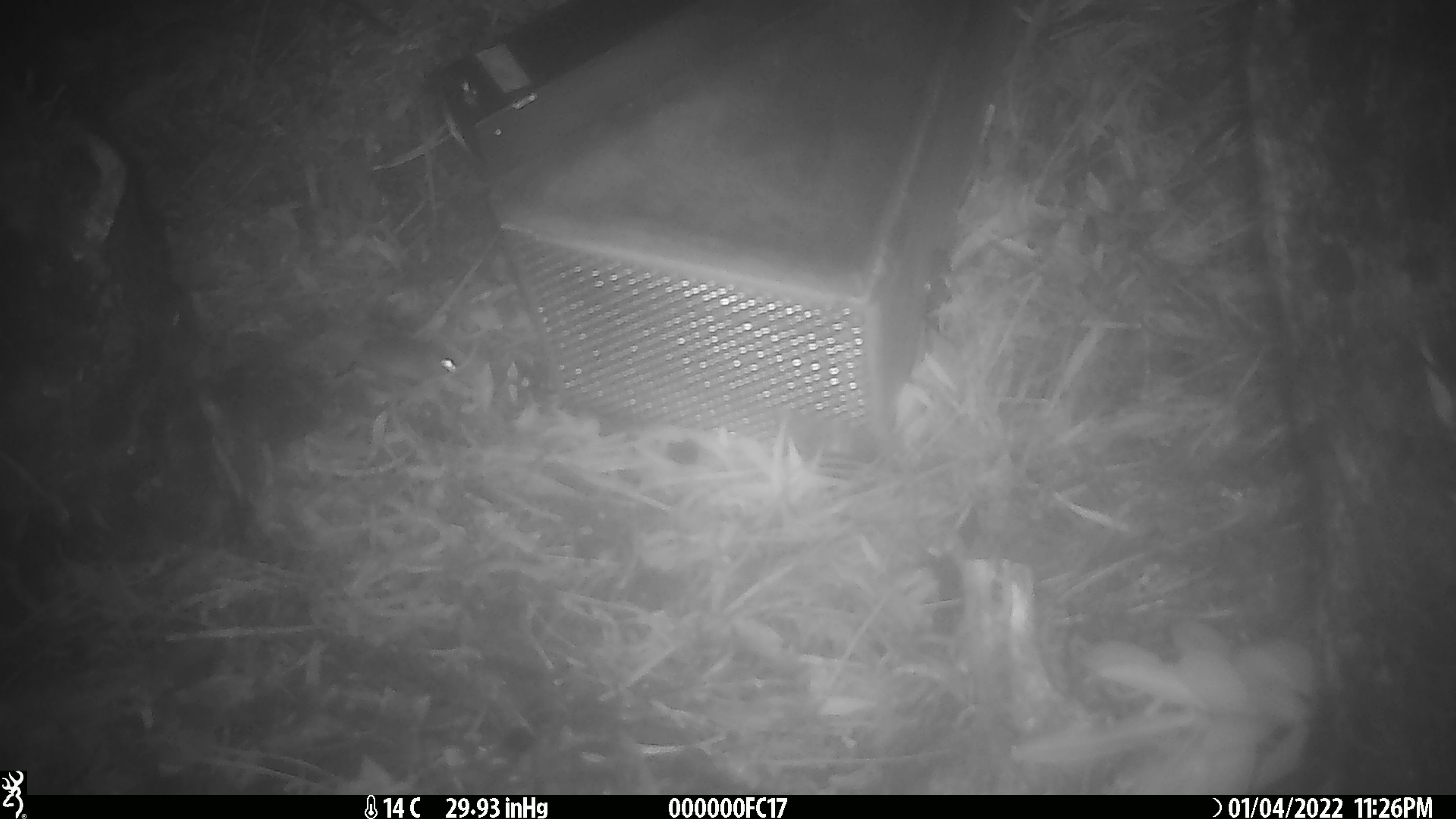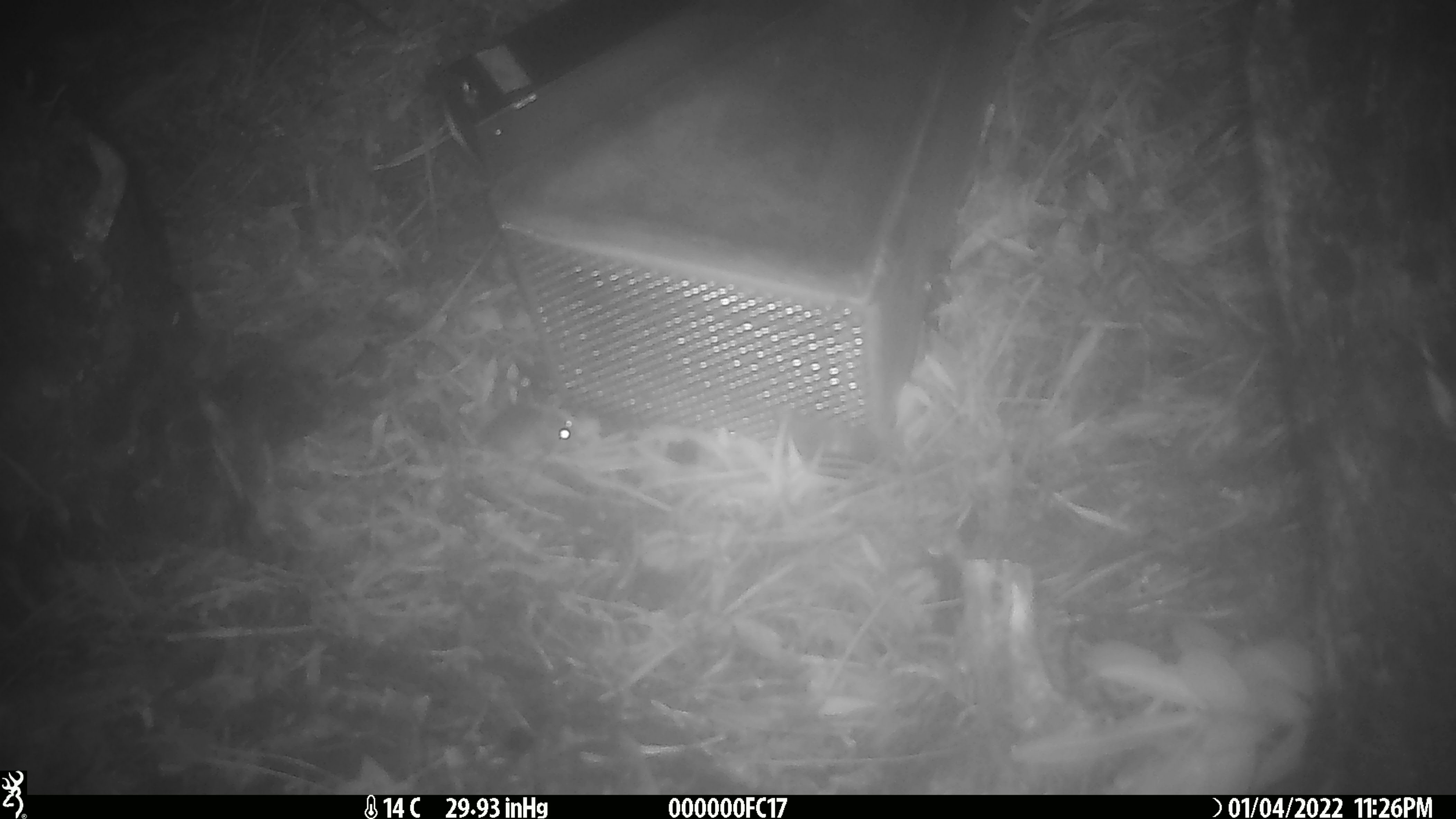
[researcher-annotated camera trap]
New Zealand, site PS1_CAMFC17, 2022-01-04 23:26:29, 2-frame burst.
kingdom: Animalia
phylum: Chordata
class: Mammalia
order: Rodentia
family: Muridae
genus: Mus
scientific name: Mus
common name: mouse